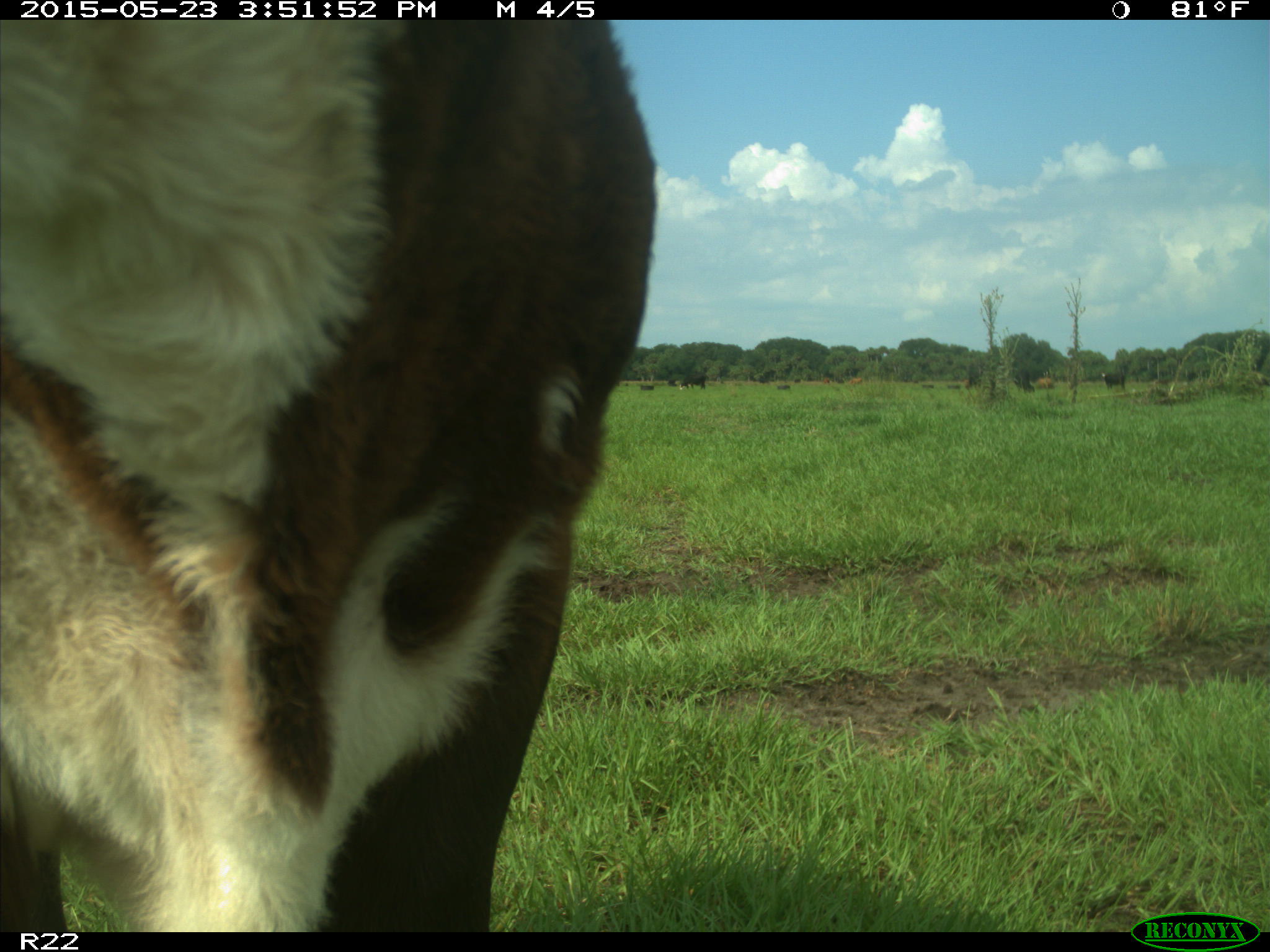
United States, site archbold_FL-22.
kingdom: Animalia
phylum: Chordata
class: Mammalia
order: Artiodactyla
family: Bovidae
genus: Bos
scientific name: Bos taurus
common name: domestic cow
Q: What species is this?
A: Bos taurus (domestic cow).